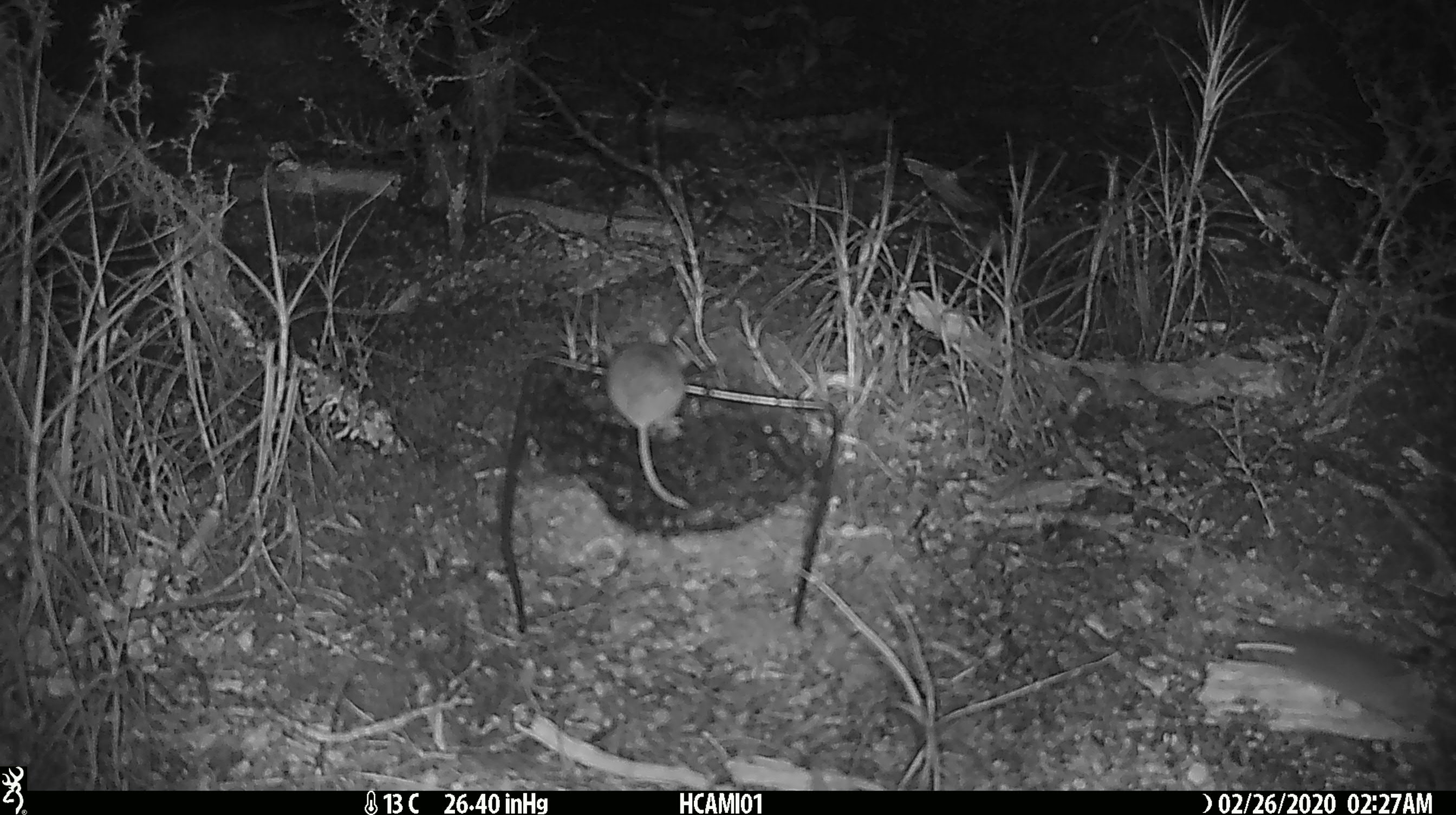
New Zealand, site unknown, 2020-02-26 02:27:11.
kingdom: Animalia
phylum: Chordata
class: Mammalia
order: Rodentia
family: Muridae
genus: Mus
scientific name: Mus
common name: mouse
Mouse (Mus).